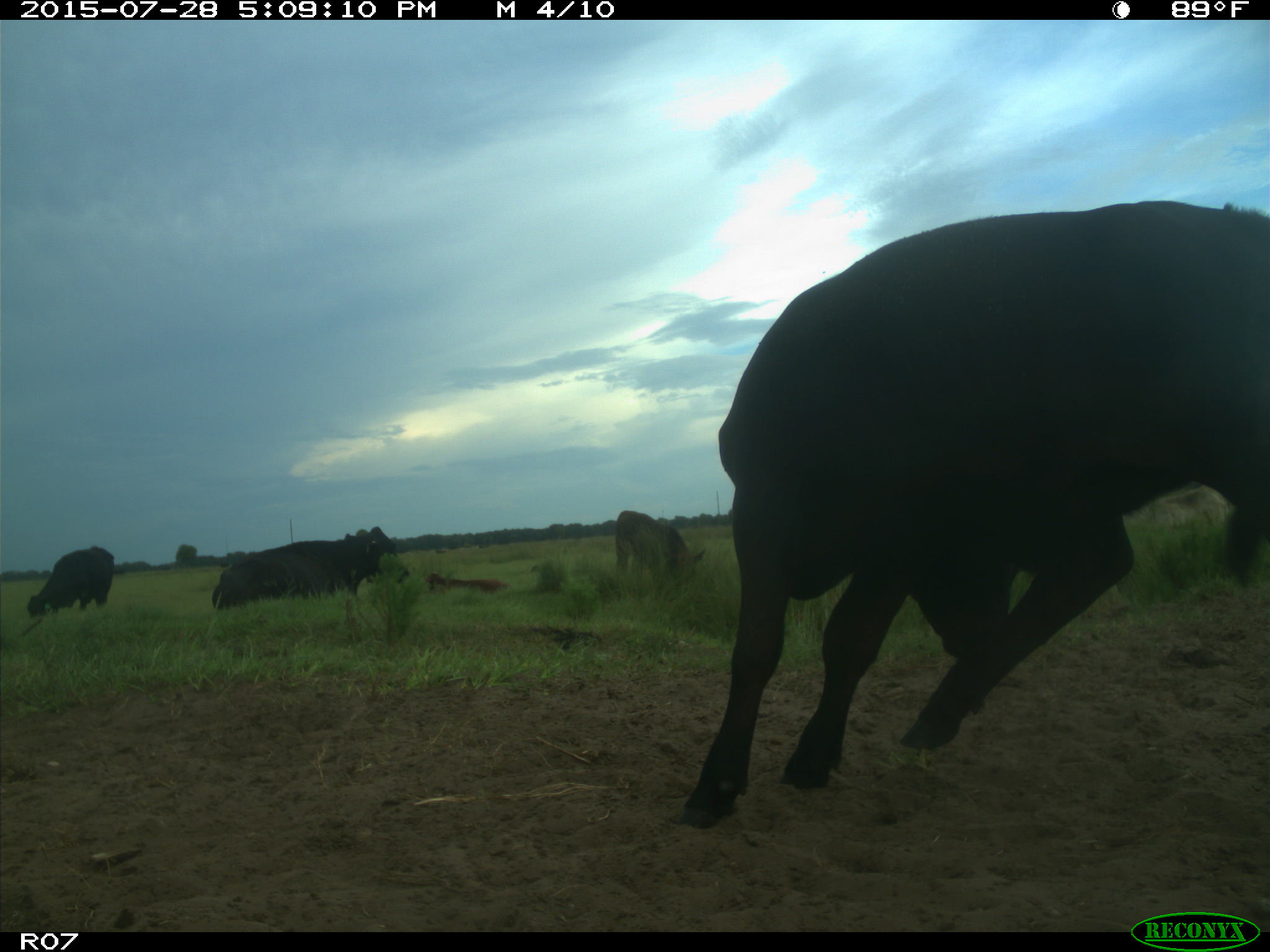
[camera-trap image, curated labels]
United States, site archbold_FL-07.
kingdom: Animalia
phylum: Chordata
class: Mammalia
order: Artiodactyla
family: Bovidae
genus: Bos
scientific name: Bos taurus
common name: domestic cow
Bos taurus (domestic cow).